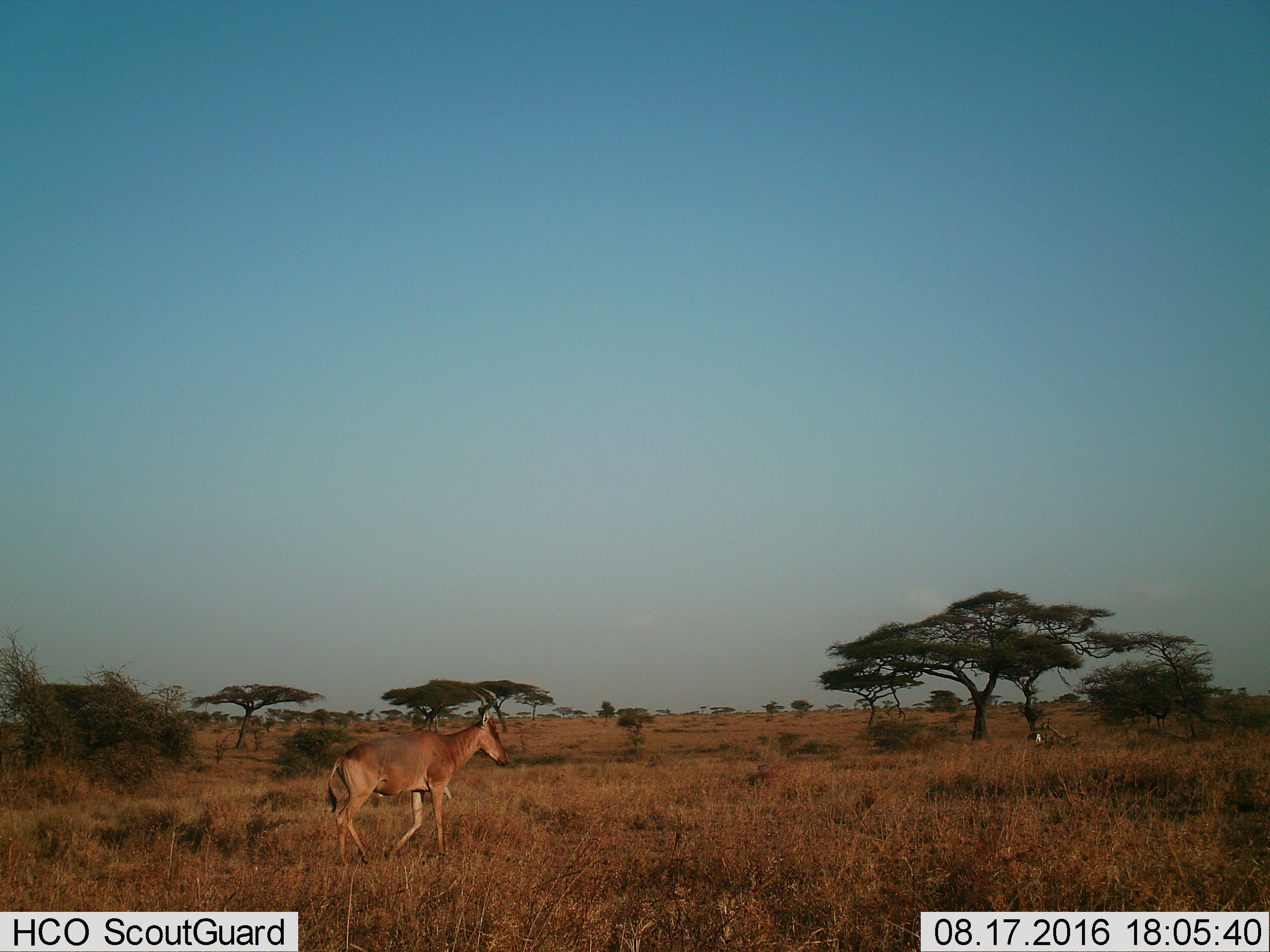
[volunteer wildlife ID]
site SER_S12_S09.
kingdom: Animalia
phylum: Chordata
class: Mammalia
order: Artiodactyla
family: Bovidae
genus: Alcelaphus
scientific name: Alcelaphus buselaphus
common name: hartebeest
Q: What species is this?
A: Hartebeest (Alcelaphus buselaphus).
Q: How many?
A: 1.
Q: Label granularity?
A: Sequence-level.